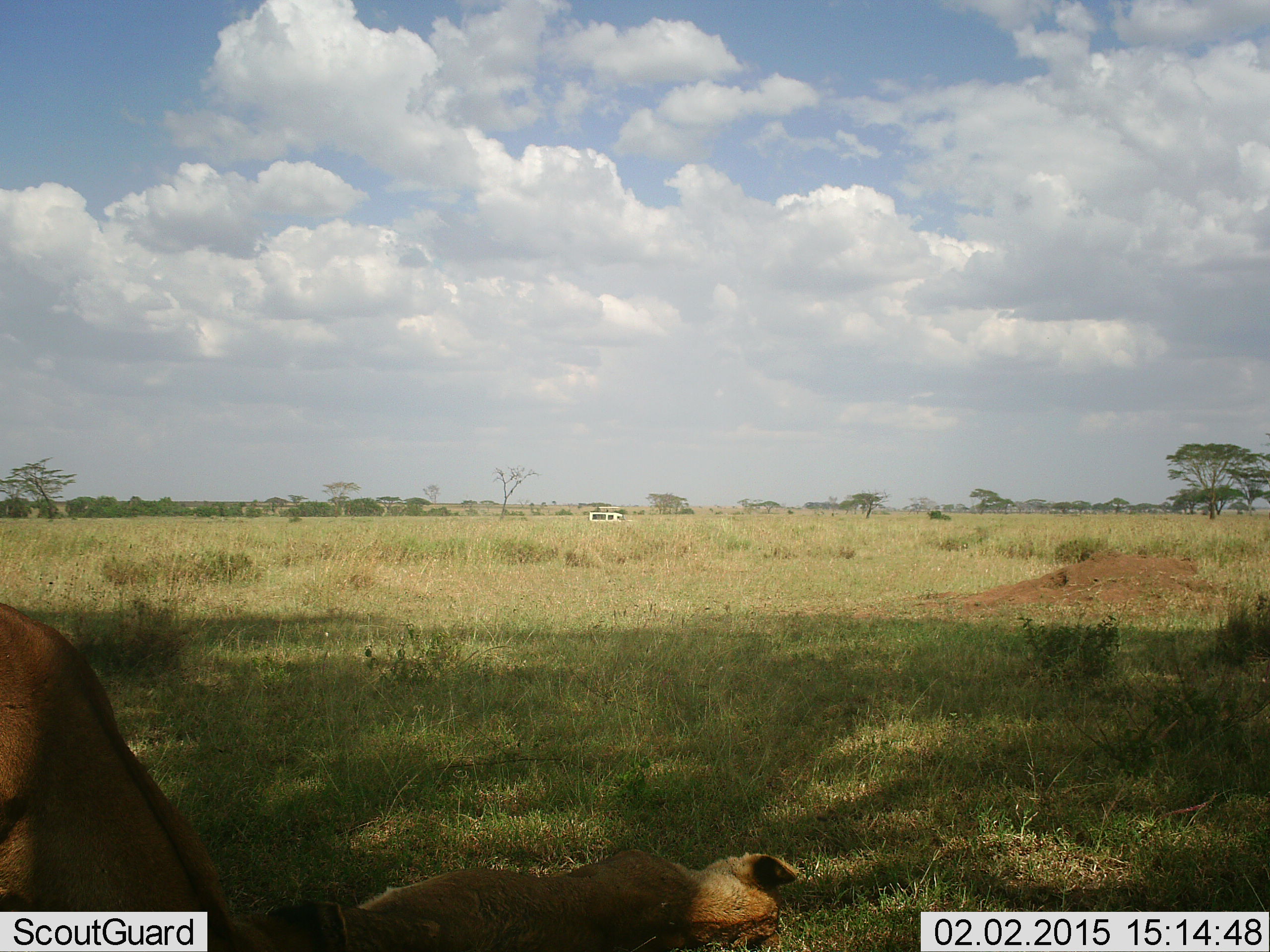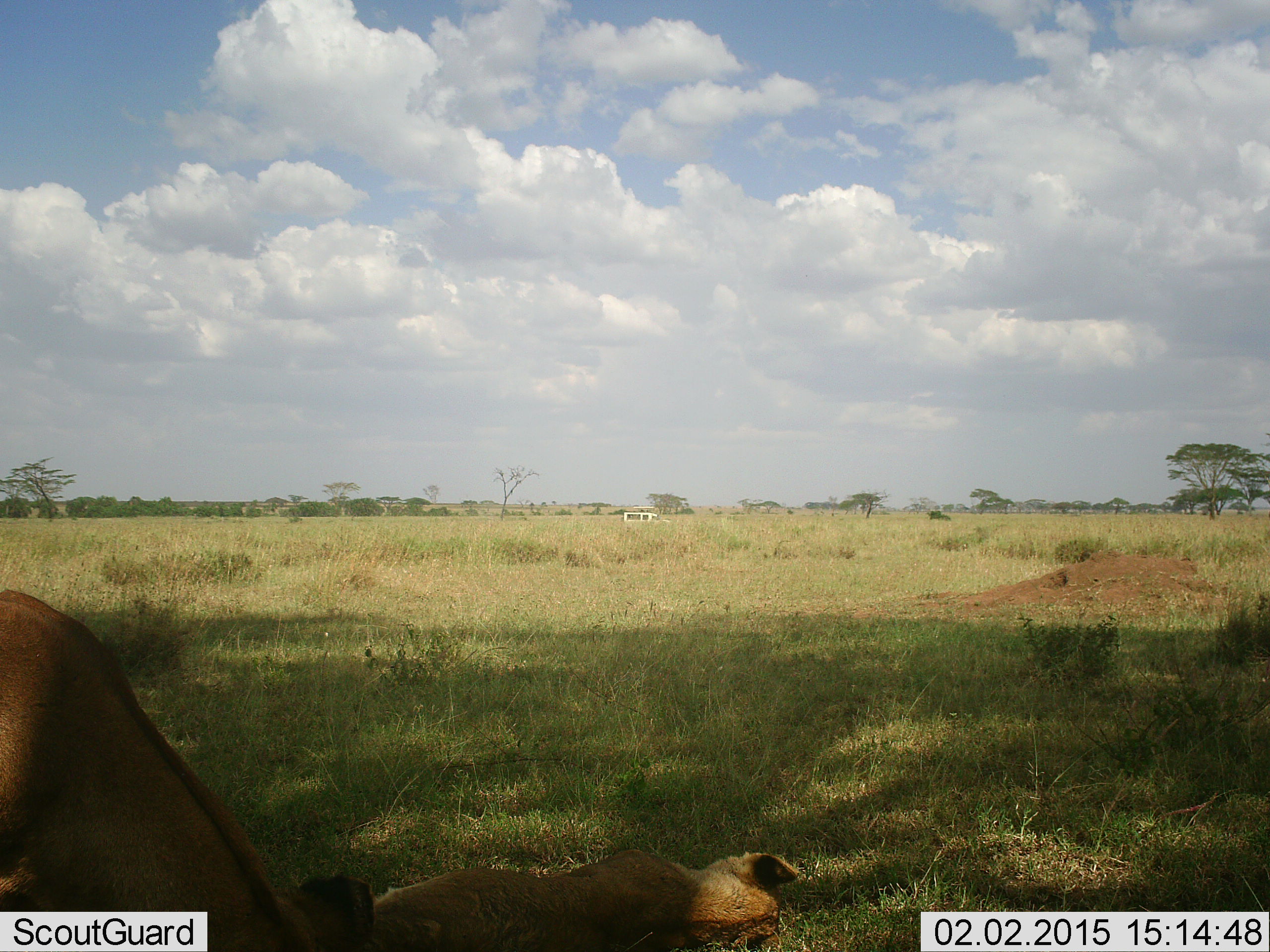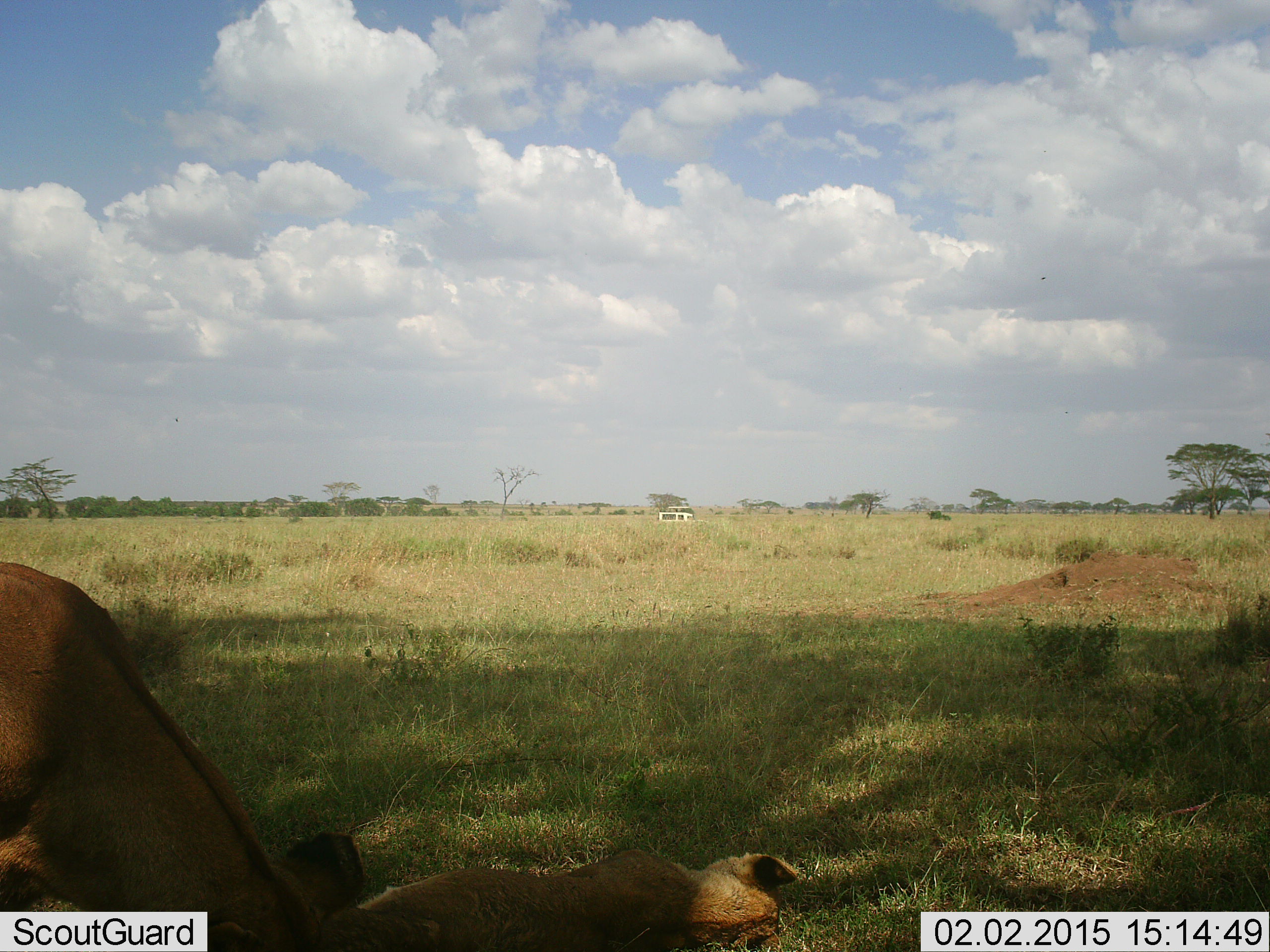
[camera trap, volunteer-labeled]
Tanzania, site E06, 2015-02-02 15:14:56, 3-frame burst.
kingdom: Animalia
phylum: Chordata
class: Mammalia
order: Carnivora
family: Felidae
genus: Panthera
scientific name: Panthera leo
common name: lion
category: lionfemale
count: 2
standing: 38%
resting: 100%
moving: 15%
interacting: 8%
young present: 8%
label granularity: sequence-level